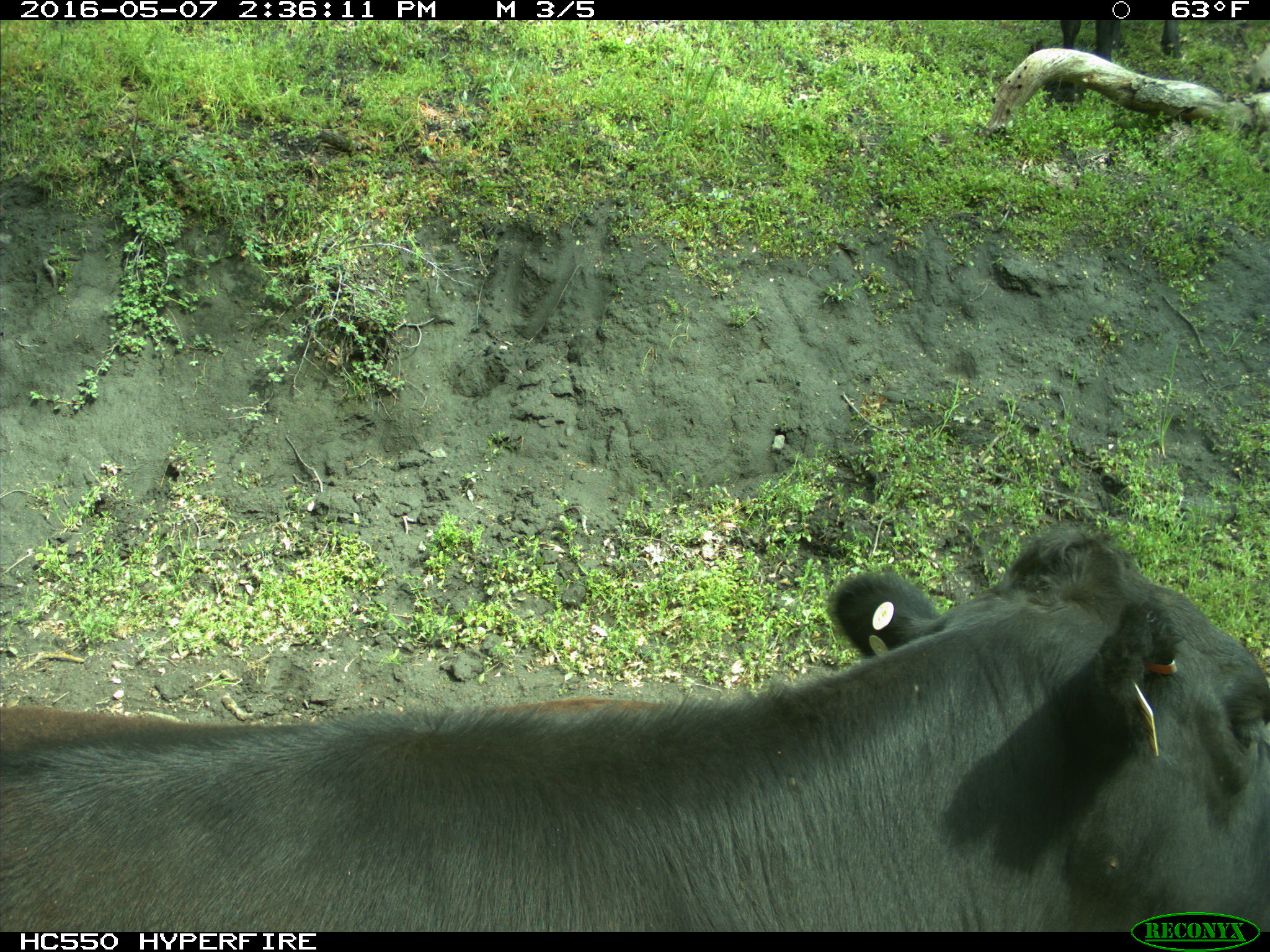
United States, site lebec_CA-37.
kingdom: Animalia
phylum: Chordata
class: Mammalia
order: Artiodactyla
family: Bovidae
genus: Bos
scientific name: Bos taurus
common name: domestic cow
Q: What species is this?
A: Bos taurus (domestic cow).